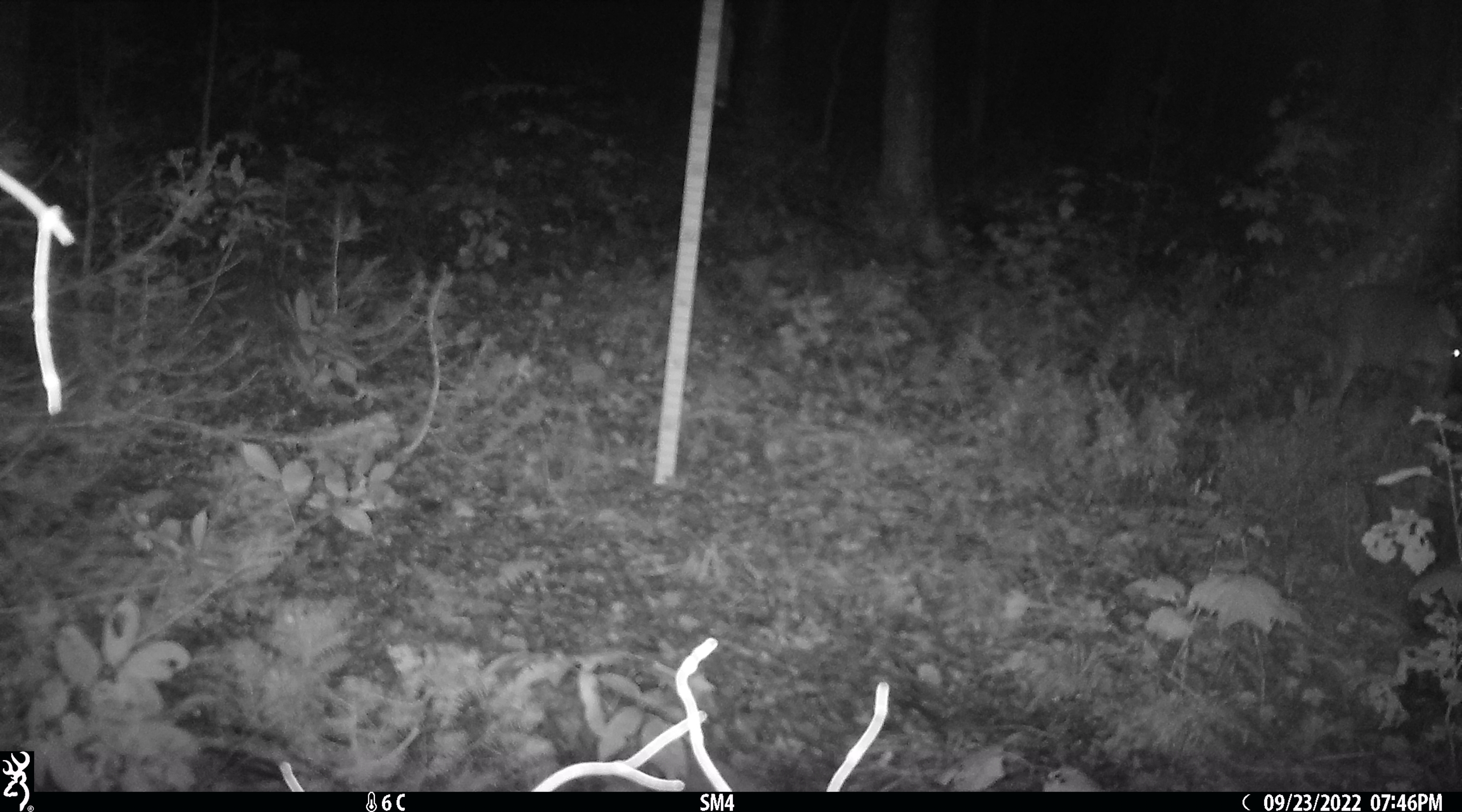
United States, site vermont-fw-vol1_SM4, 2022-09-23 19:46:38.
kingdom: Animalia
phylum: Chordata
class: Mammalia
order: Artiodactyla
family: Cervidae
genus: Odocoileus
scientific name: Odocoileus virginianus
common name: white-tailed deer